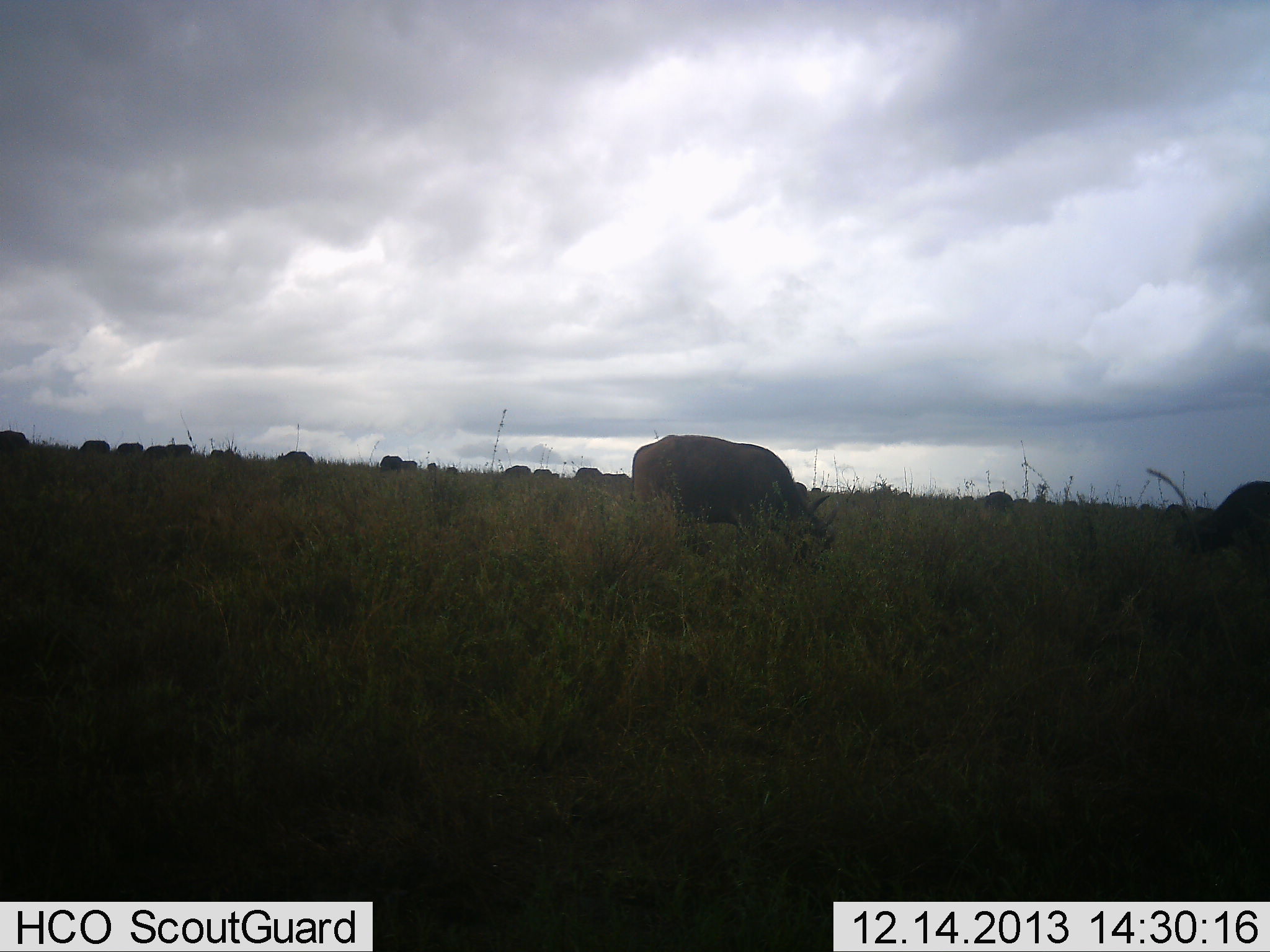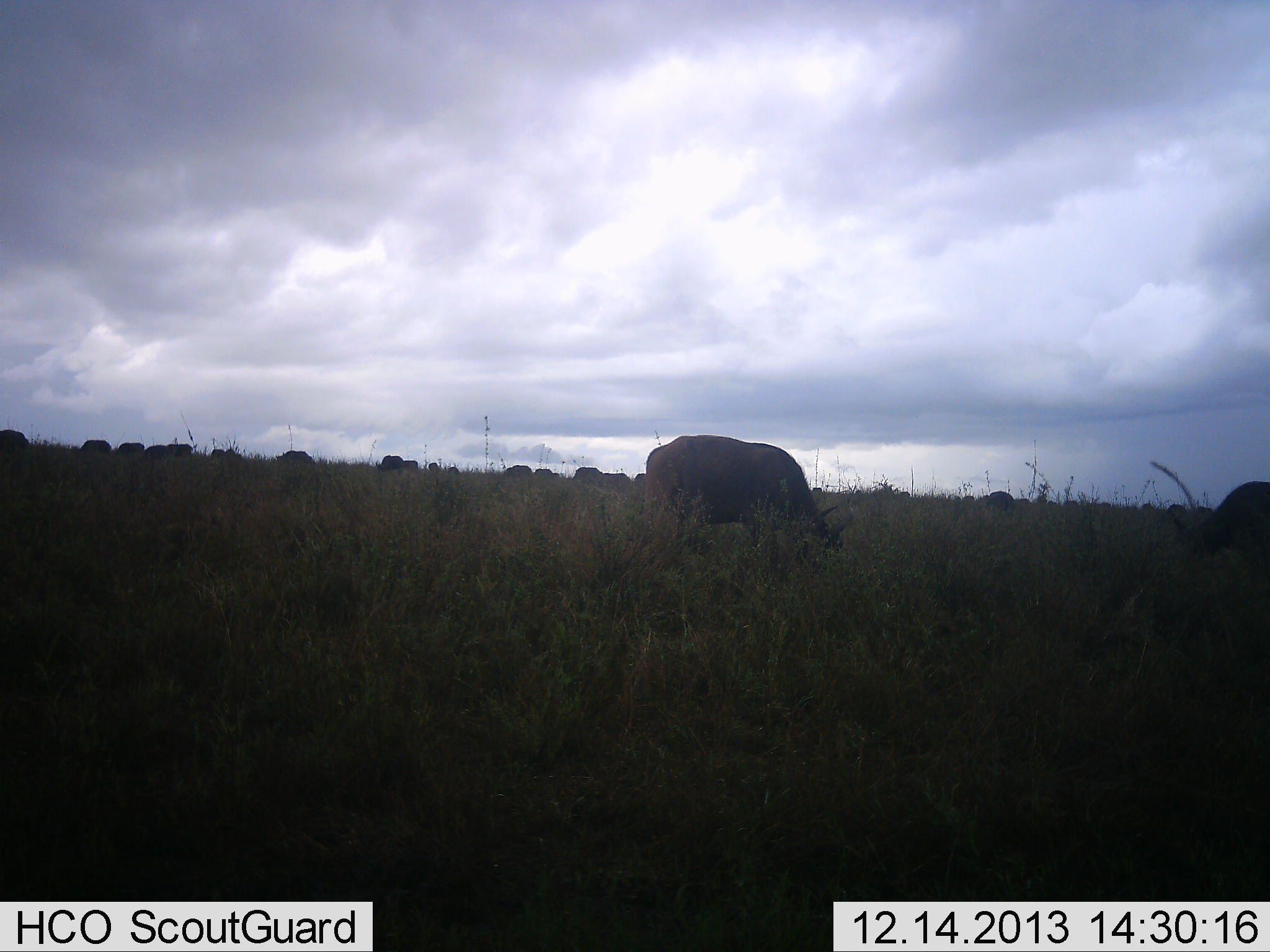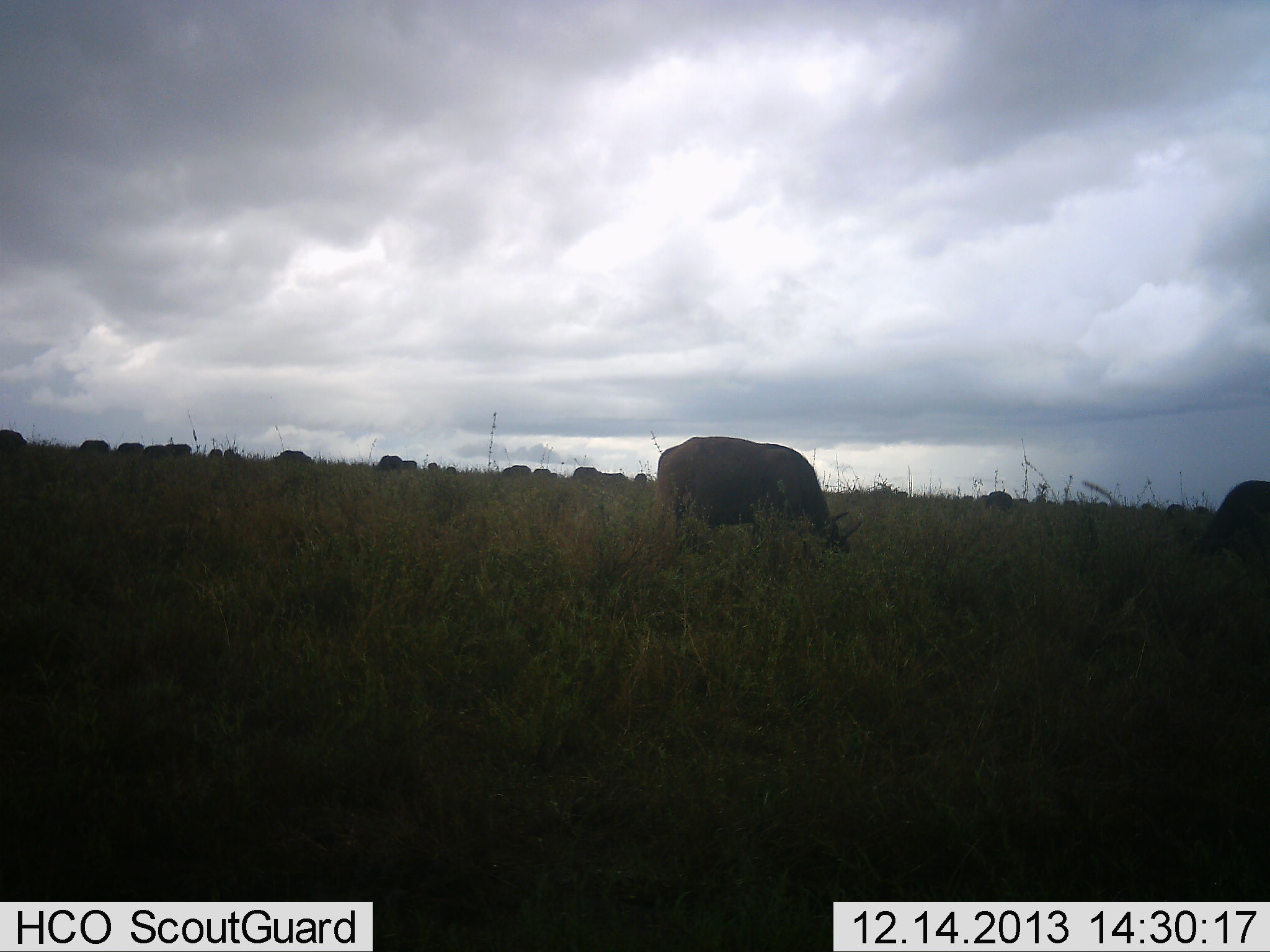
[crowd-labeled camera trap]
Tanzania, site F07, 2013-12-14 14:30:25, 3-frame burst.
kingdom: Animalia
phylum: Chordata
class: Mammalia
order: Artiodactyla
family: Bovidae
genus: Syncerus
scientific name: Syncerus caffer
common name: cape buffalo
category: buffalo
Buffalo (cape buffalo) (Syncerus caffer), count 11-50. Behavior (volunteer vote fractions): standing 35%, resting 4%, moving 8%, interacting 0%. Young present (vote fraction): 0%. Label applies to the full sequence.